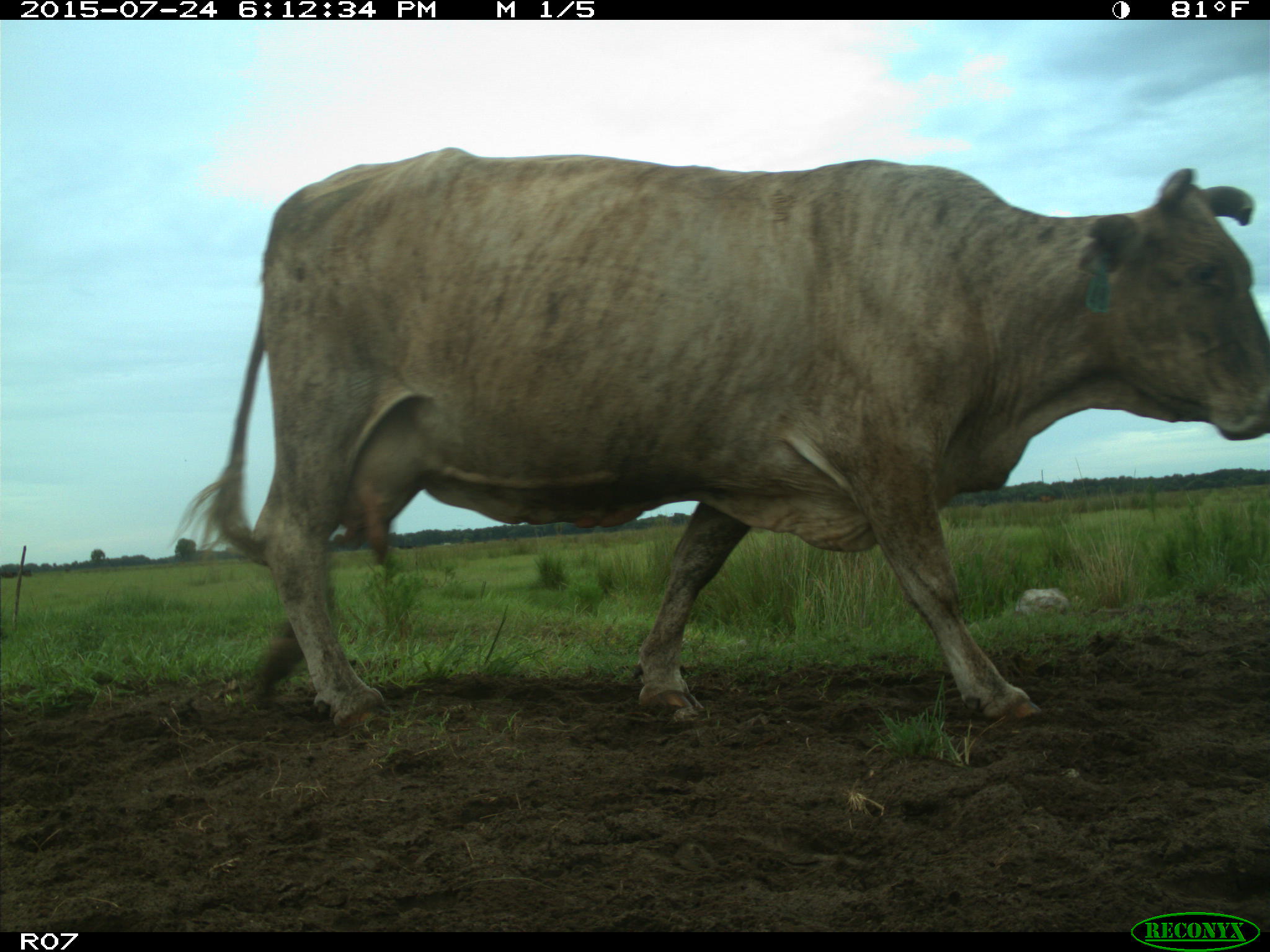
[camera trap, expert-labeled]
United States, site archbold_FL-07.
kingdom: Animalia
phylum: Chordata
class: Mammalia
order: Artiodactyla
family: Bovidae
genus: Bos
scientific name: Bos taurus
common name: domestic cow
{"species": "Bos taurus (domestic cow)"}